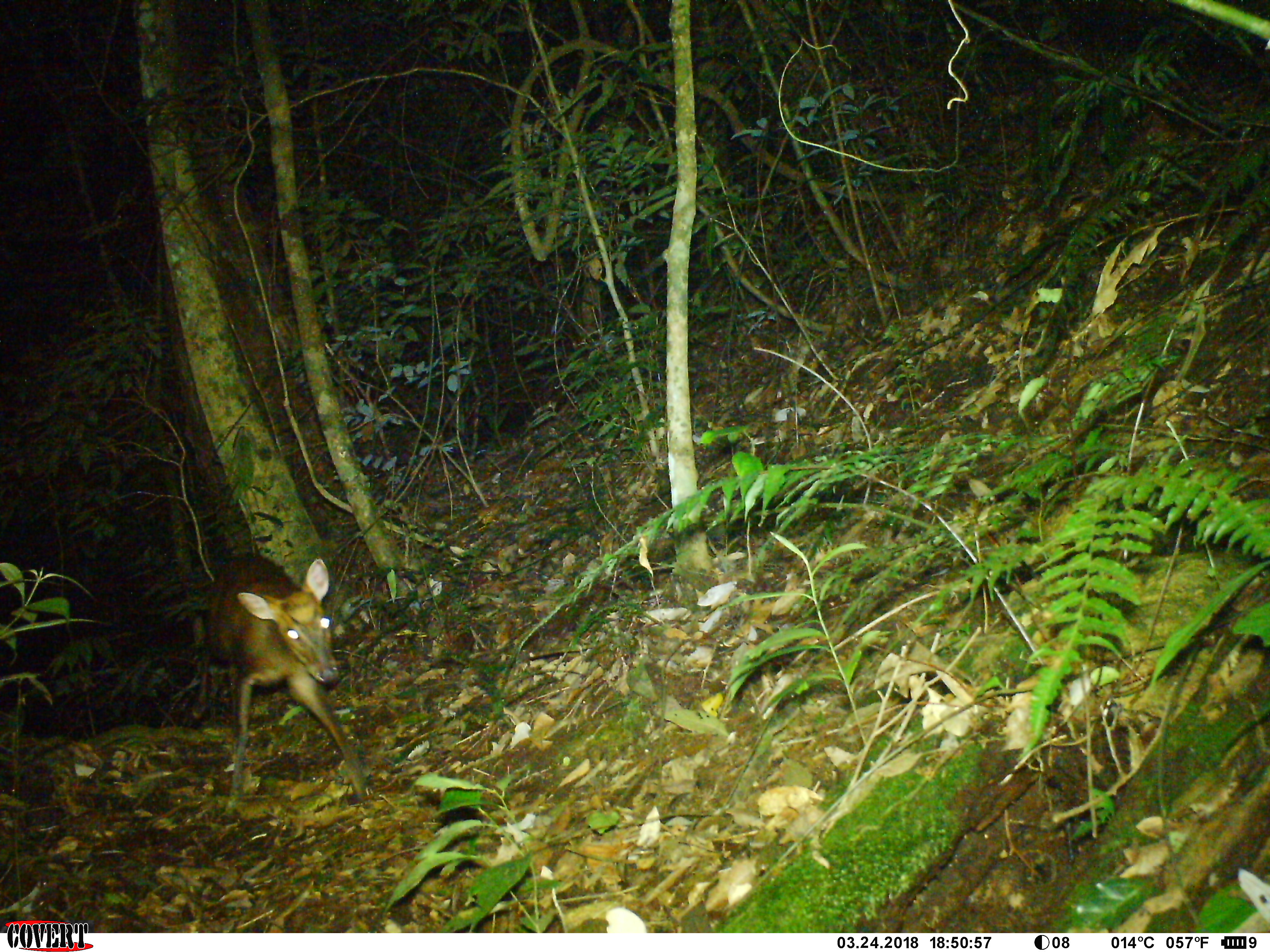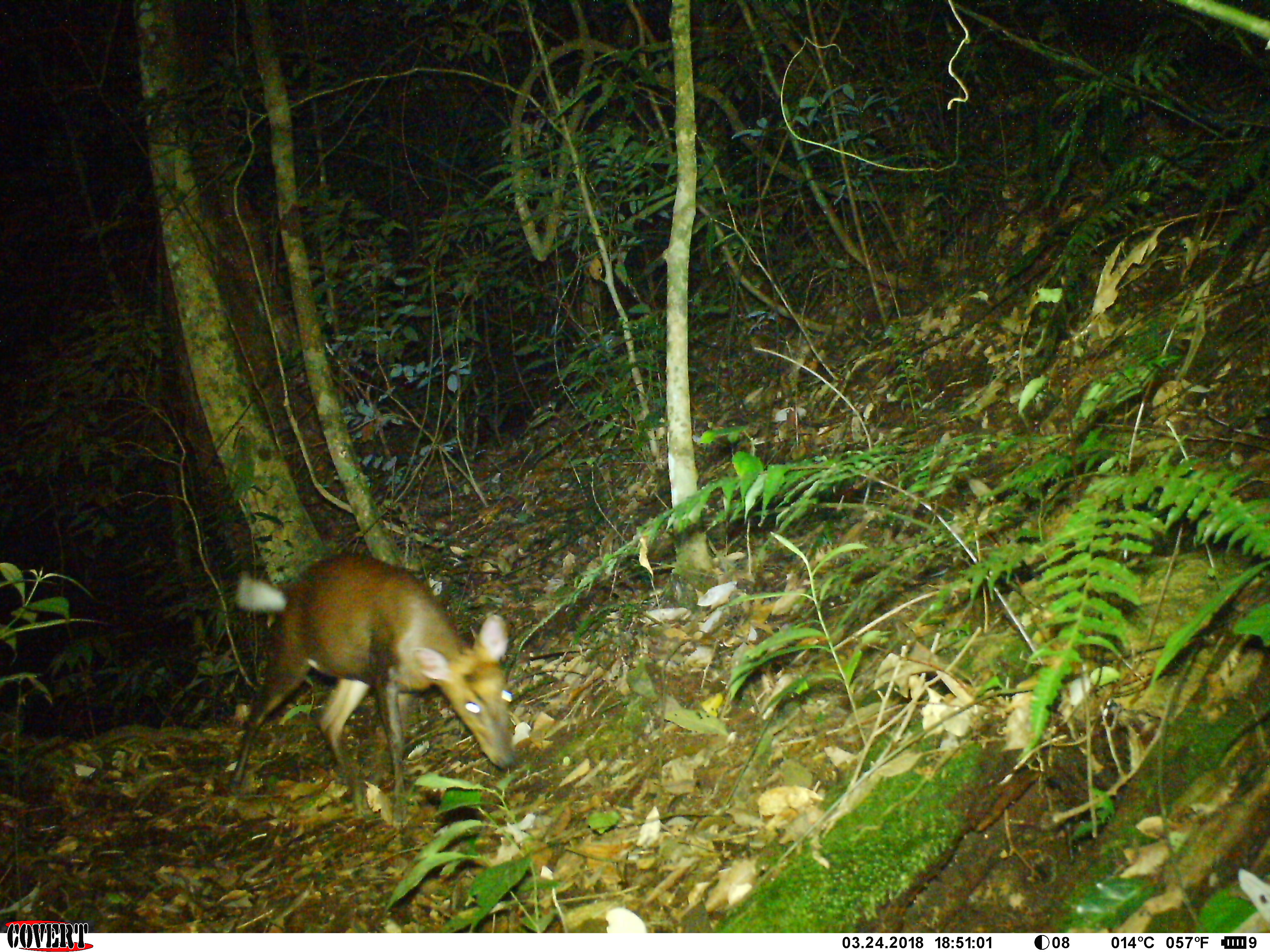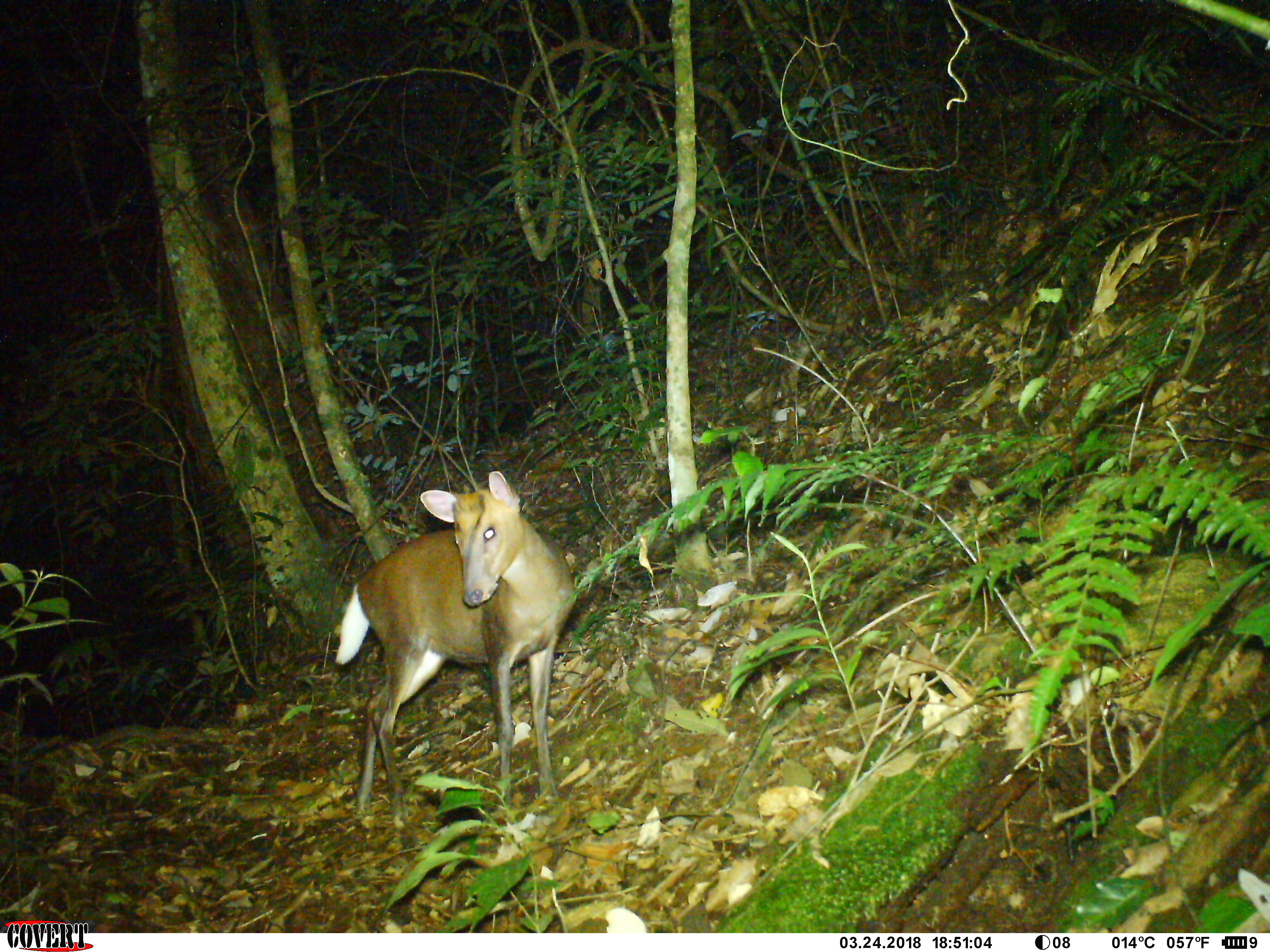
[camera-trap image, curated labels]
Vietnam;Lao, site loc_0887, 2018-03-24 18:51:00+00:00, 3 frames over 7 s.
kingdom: Animalia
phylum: Chordata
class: Mammalia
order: Artiodactyla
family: Cervidae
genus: Muntiacus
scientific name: Muntiacus rooseveltorum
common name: roosevelt's muntjac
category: roosevelts muntjac group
Roosevelts muntjac group (roosevelt's muntjac) (Muntiacus rooseveltorum). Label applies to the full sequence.